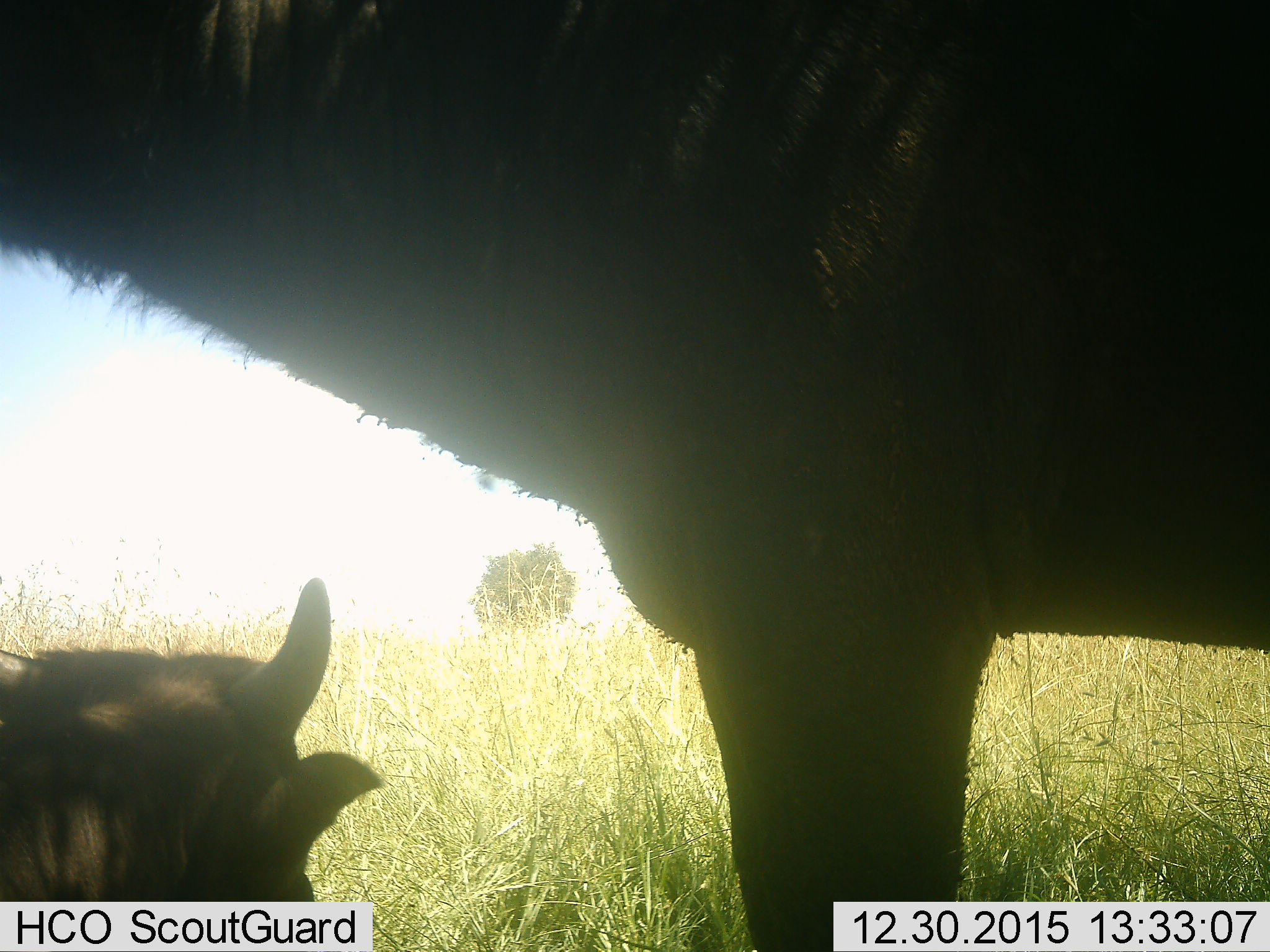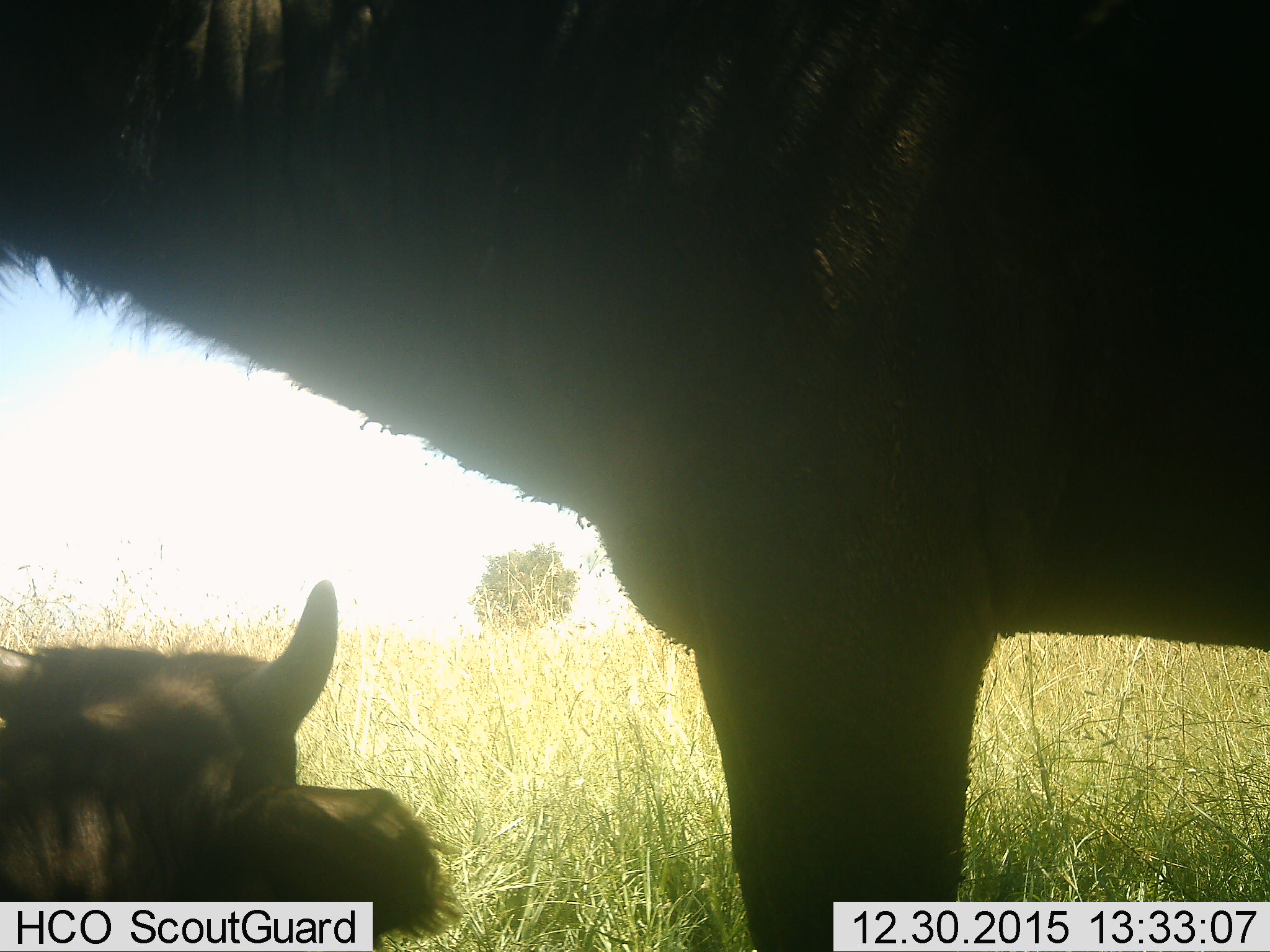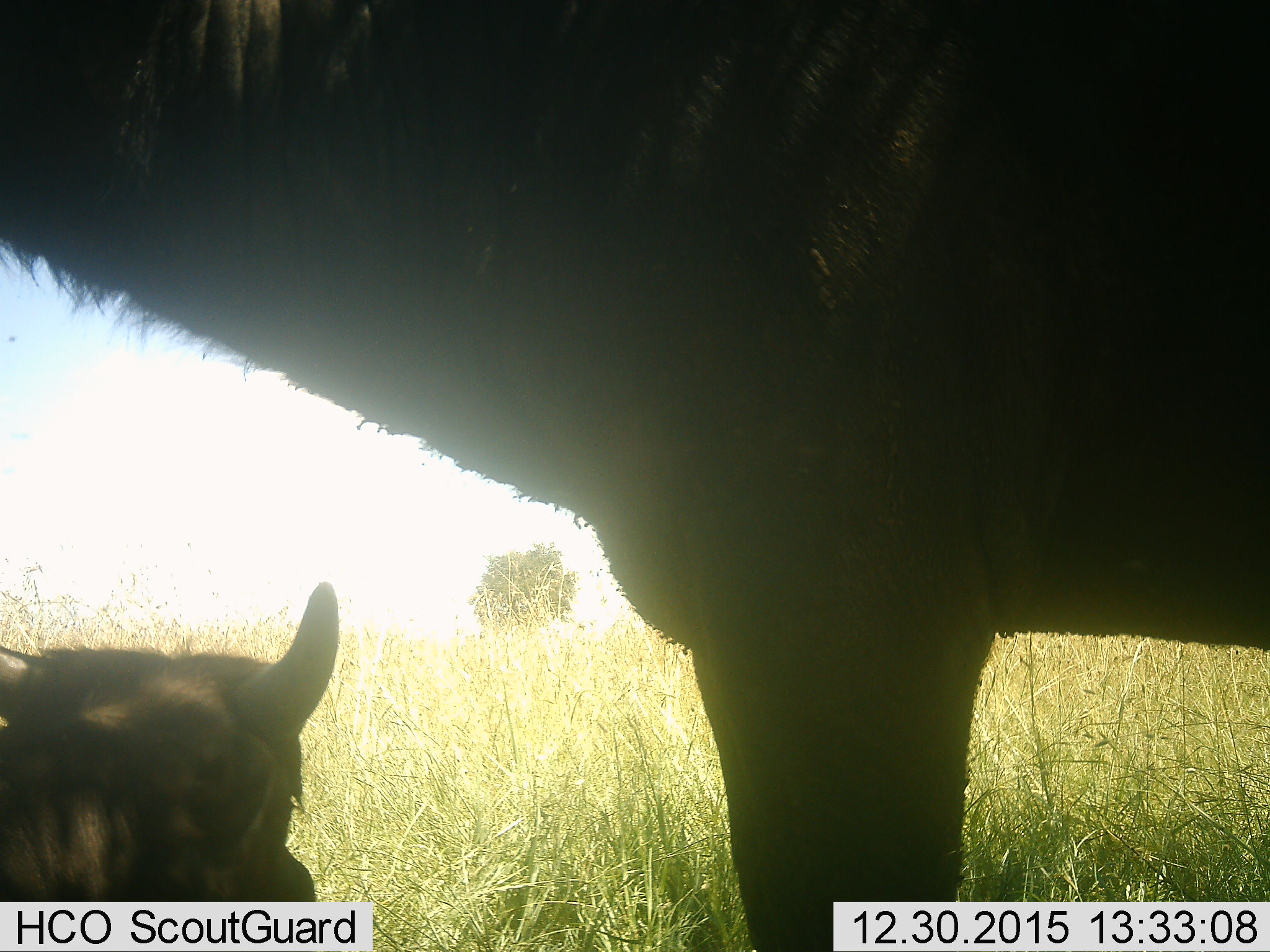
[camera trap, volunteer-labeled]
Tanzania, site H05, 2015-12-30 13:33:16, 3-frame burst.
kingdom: Animalia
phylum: Chordata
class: Mammalia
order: Artiodactyla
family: Bovidae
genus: Connochaetes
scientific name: Connochaetes taurinus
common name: blue wildebeest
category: wildebeest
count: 2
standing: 75%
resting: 75%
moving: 25%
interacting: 0%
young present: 50%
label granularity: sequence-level